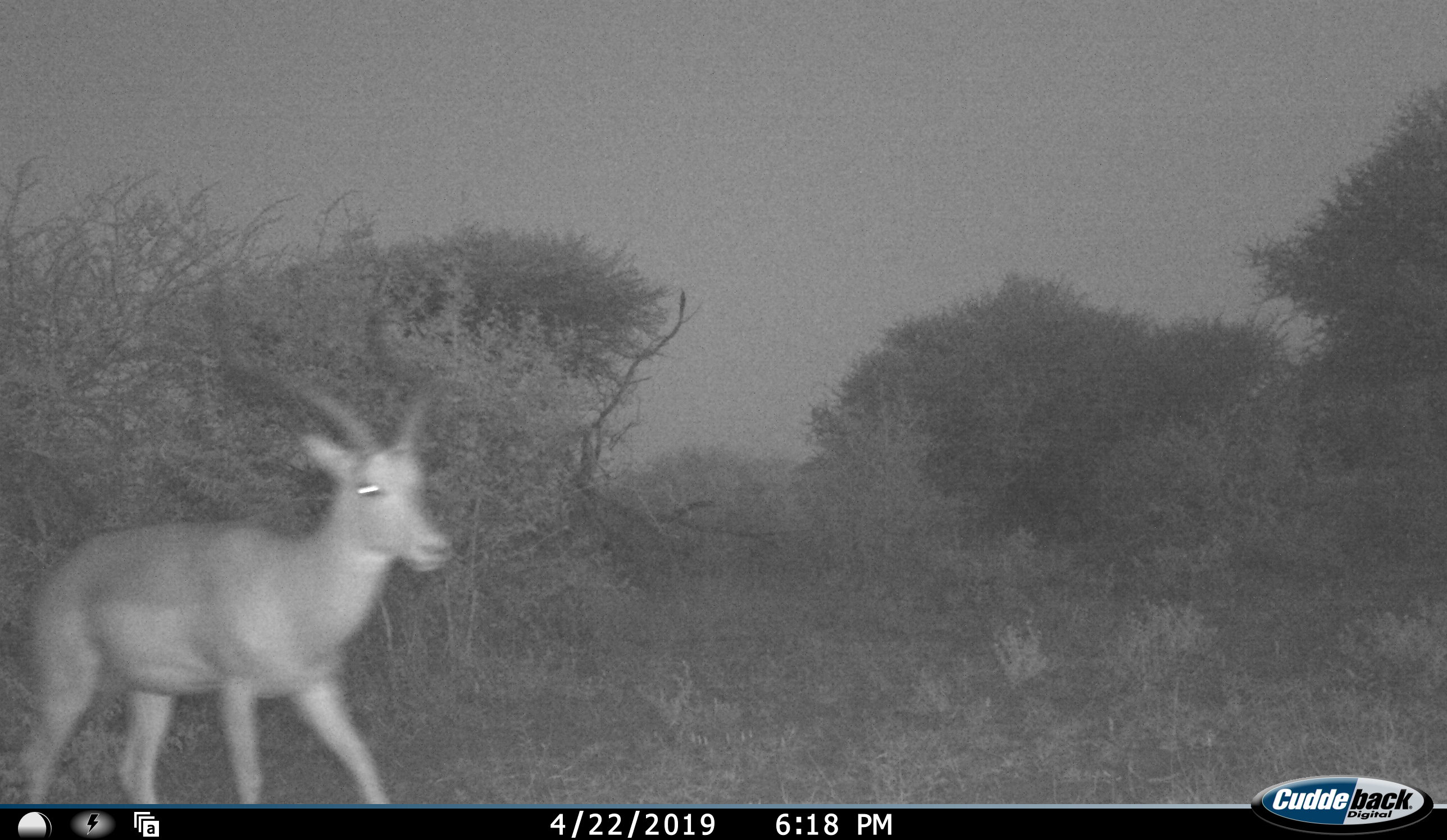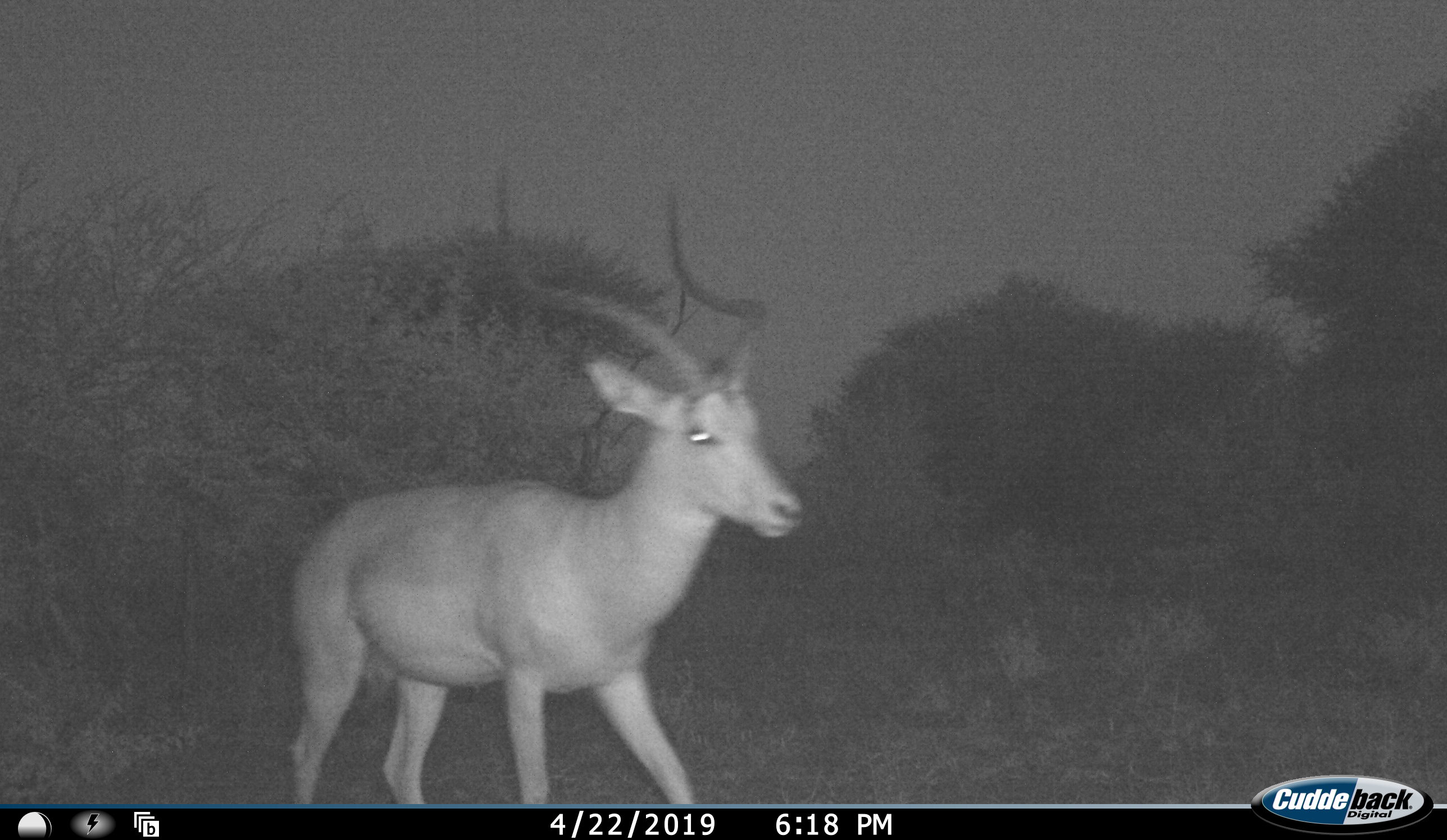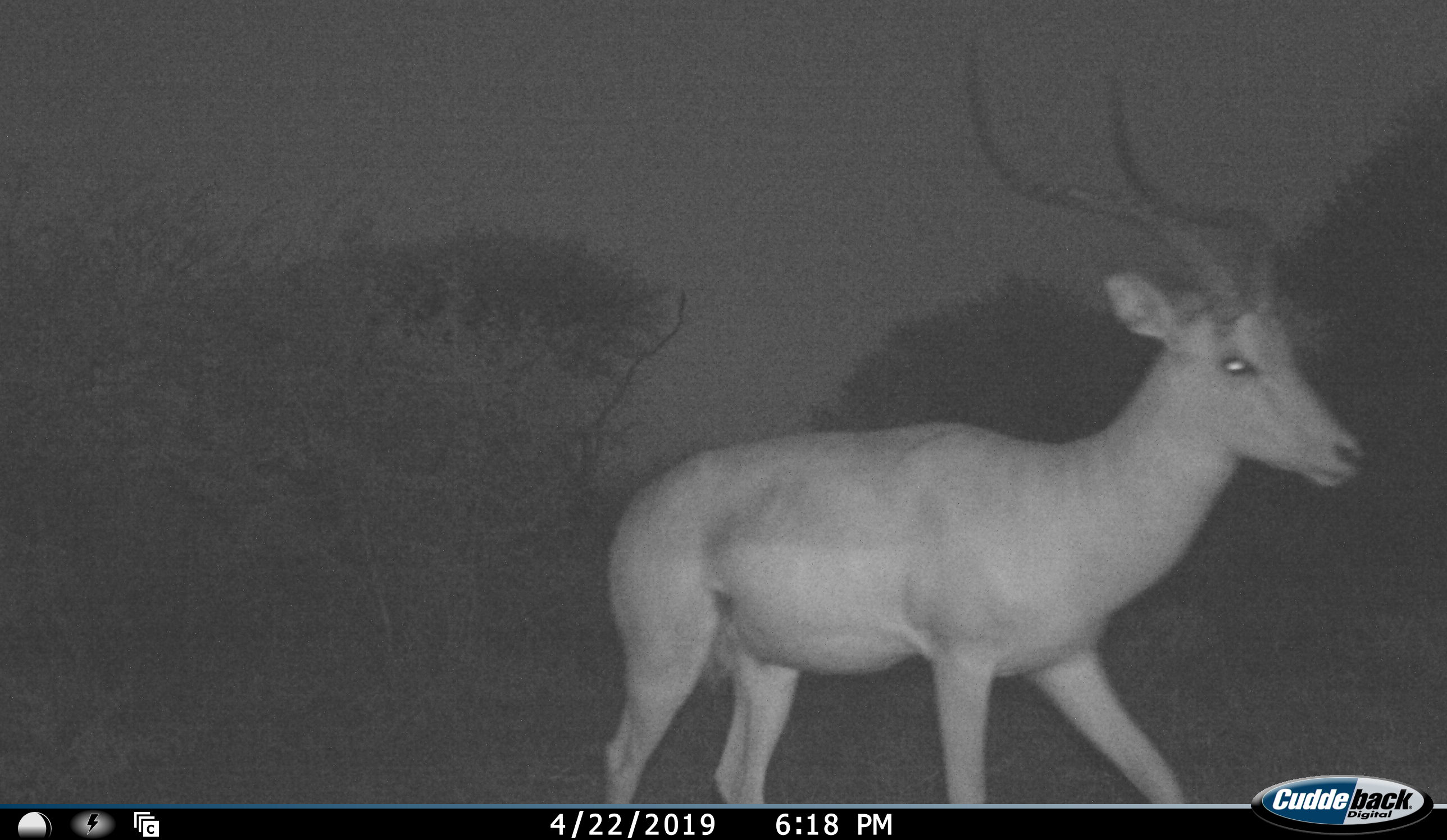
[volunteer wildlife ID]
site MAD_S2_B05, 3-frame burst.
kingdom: Animalia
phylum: Chordata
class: Mammalia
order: Artiodactyla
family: Bovidae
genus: Aepyceros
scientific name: Aepyceros melampus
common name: impala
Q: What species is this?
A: Impala (Aepyceros melampus).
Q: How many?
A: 1.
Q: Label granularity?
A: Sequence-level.